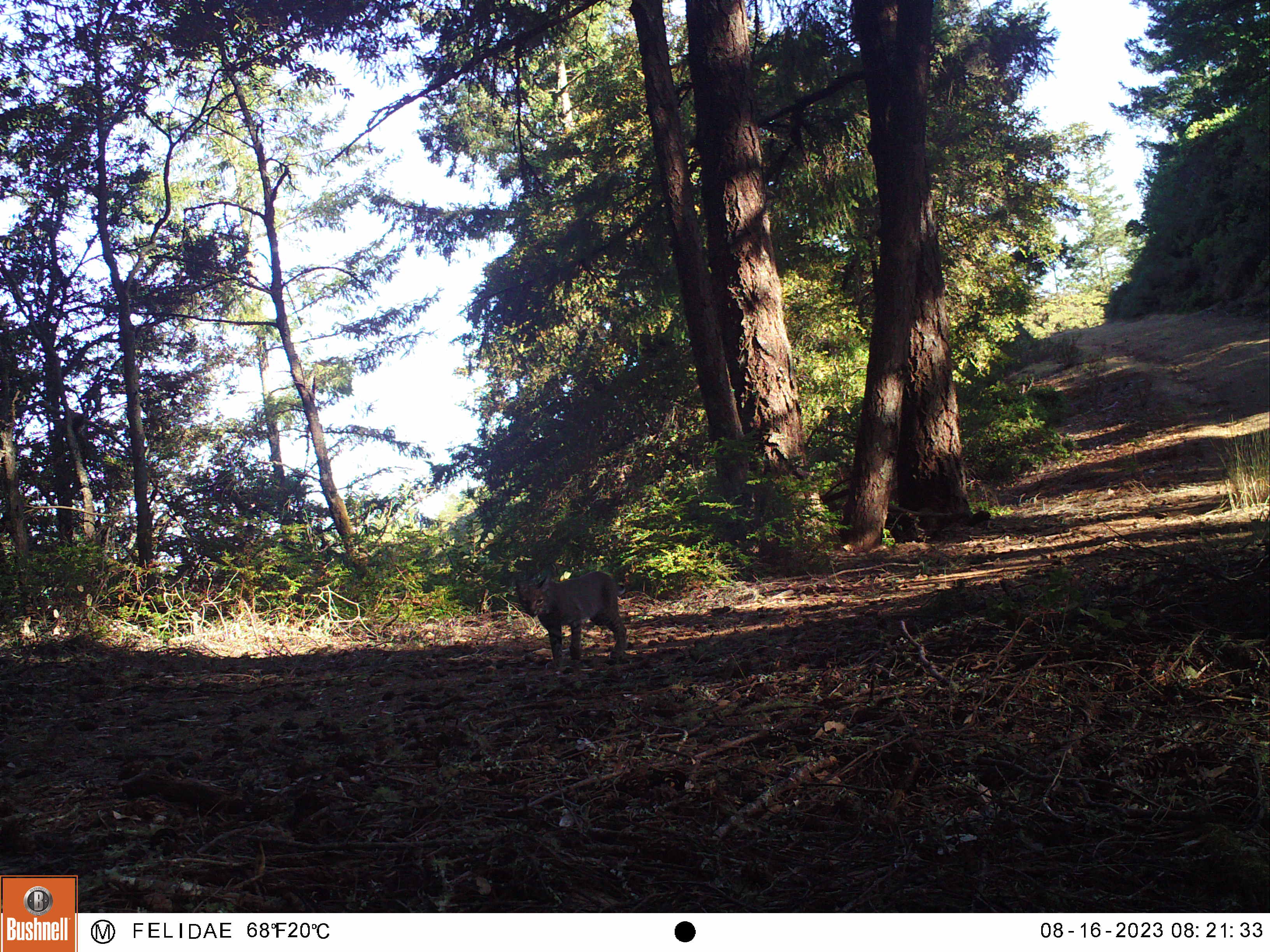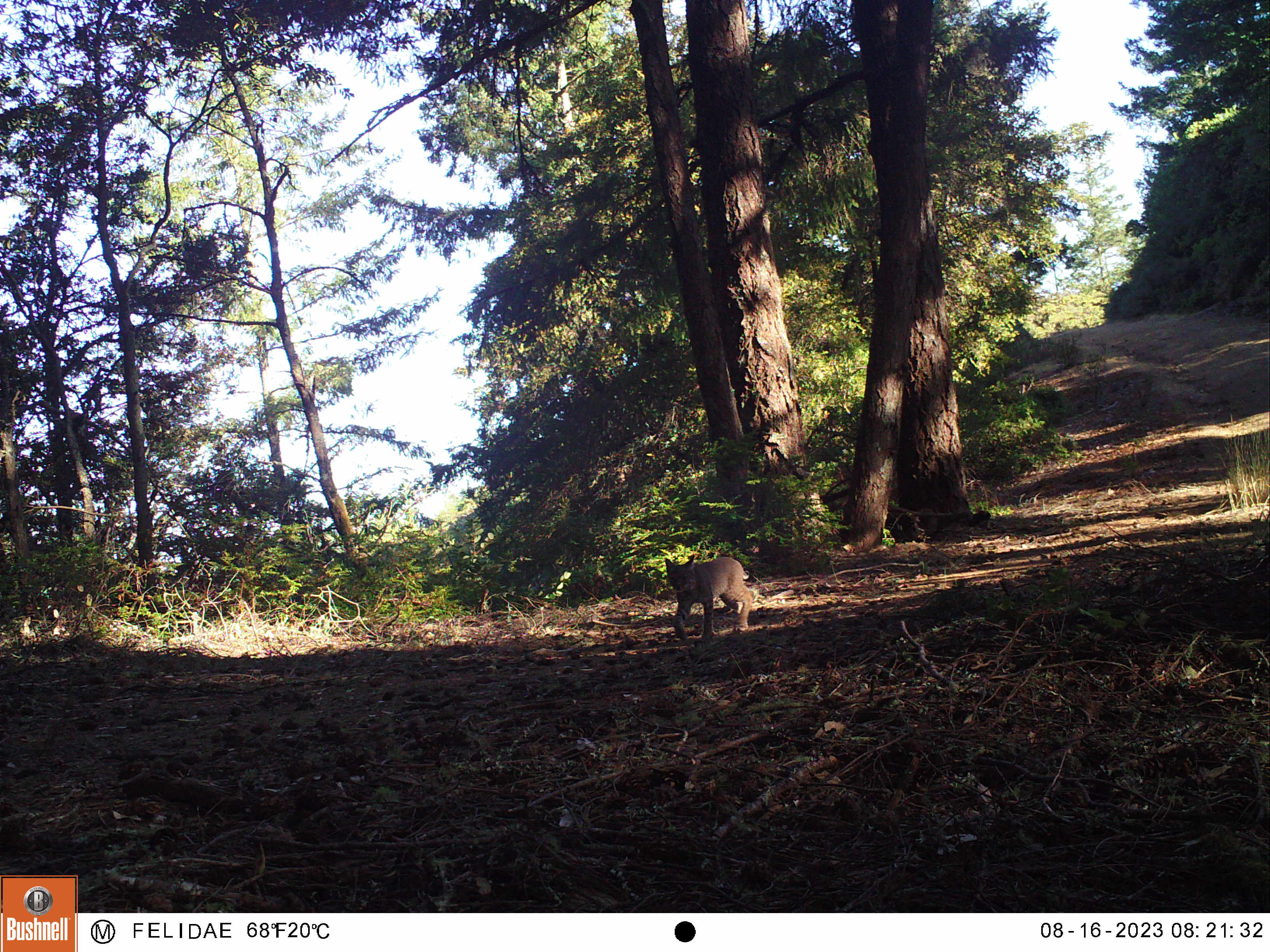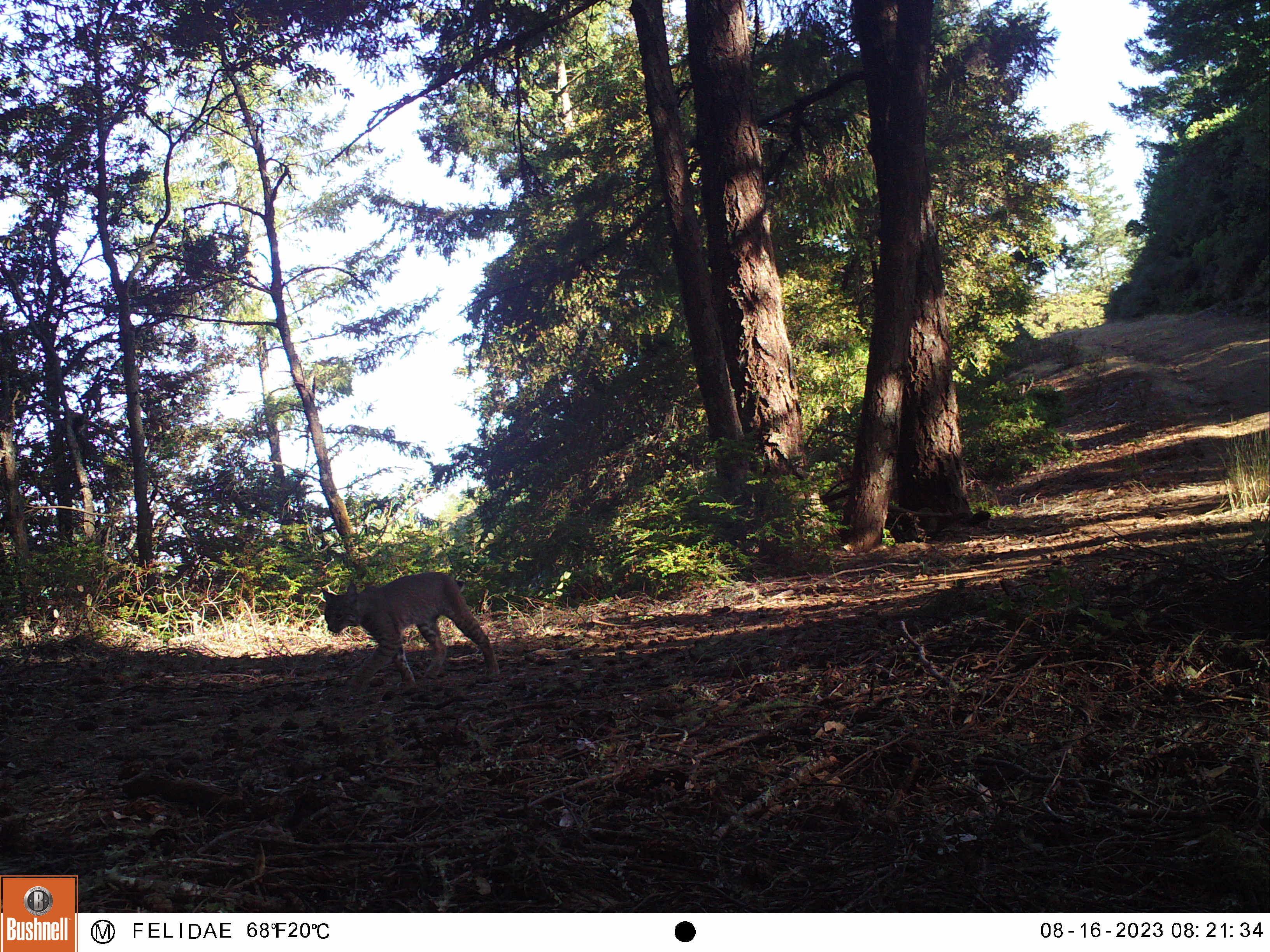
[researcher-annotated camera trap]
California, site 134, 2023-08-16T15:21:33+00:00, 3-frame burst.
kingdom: Animalia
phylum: Chordata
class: Mammalia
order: Carnivora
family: Felidae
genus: Lynx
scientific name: Lynx rufus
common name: bobcat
Bobcat (Lynx rufus).